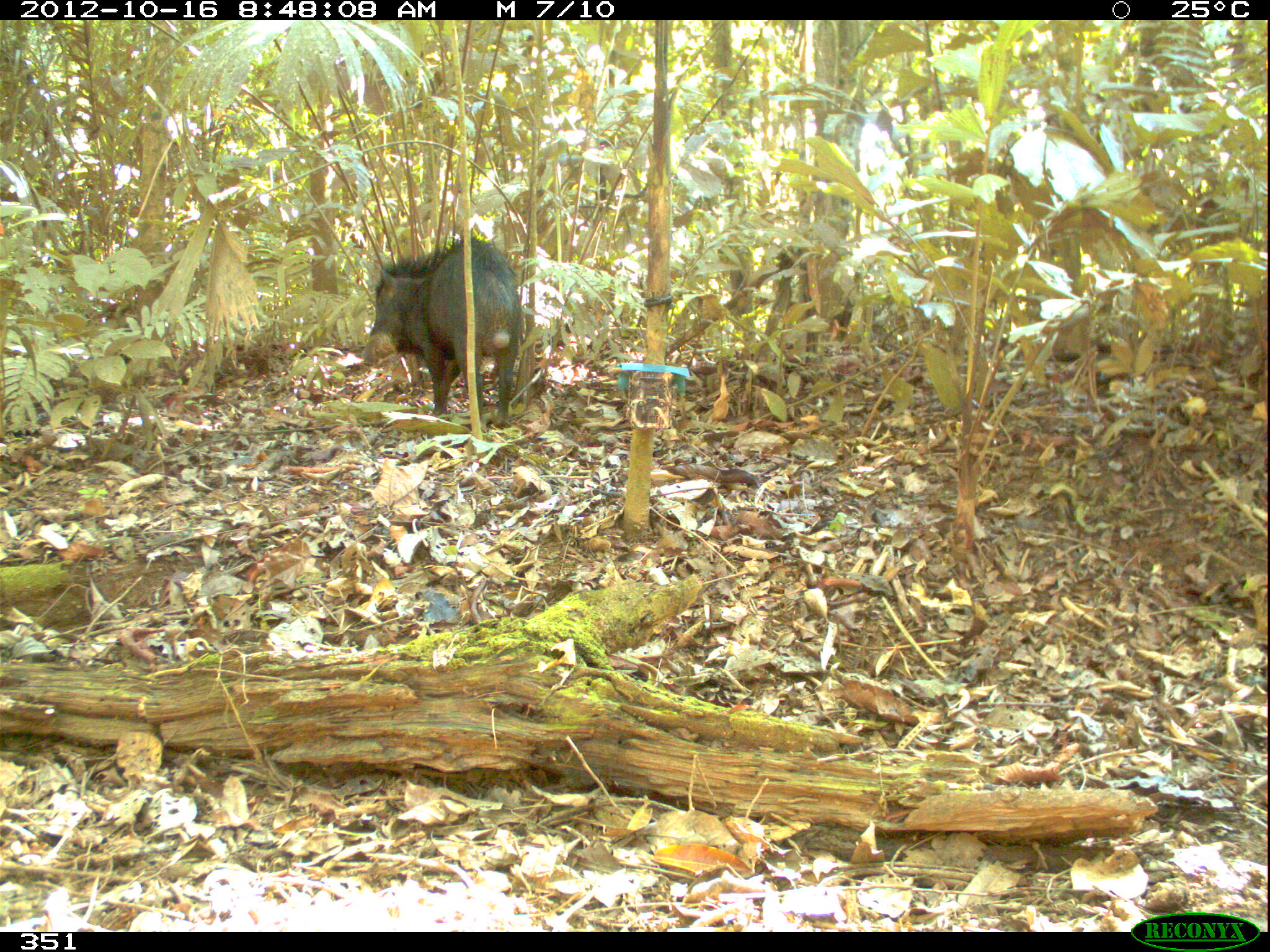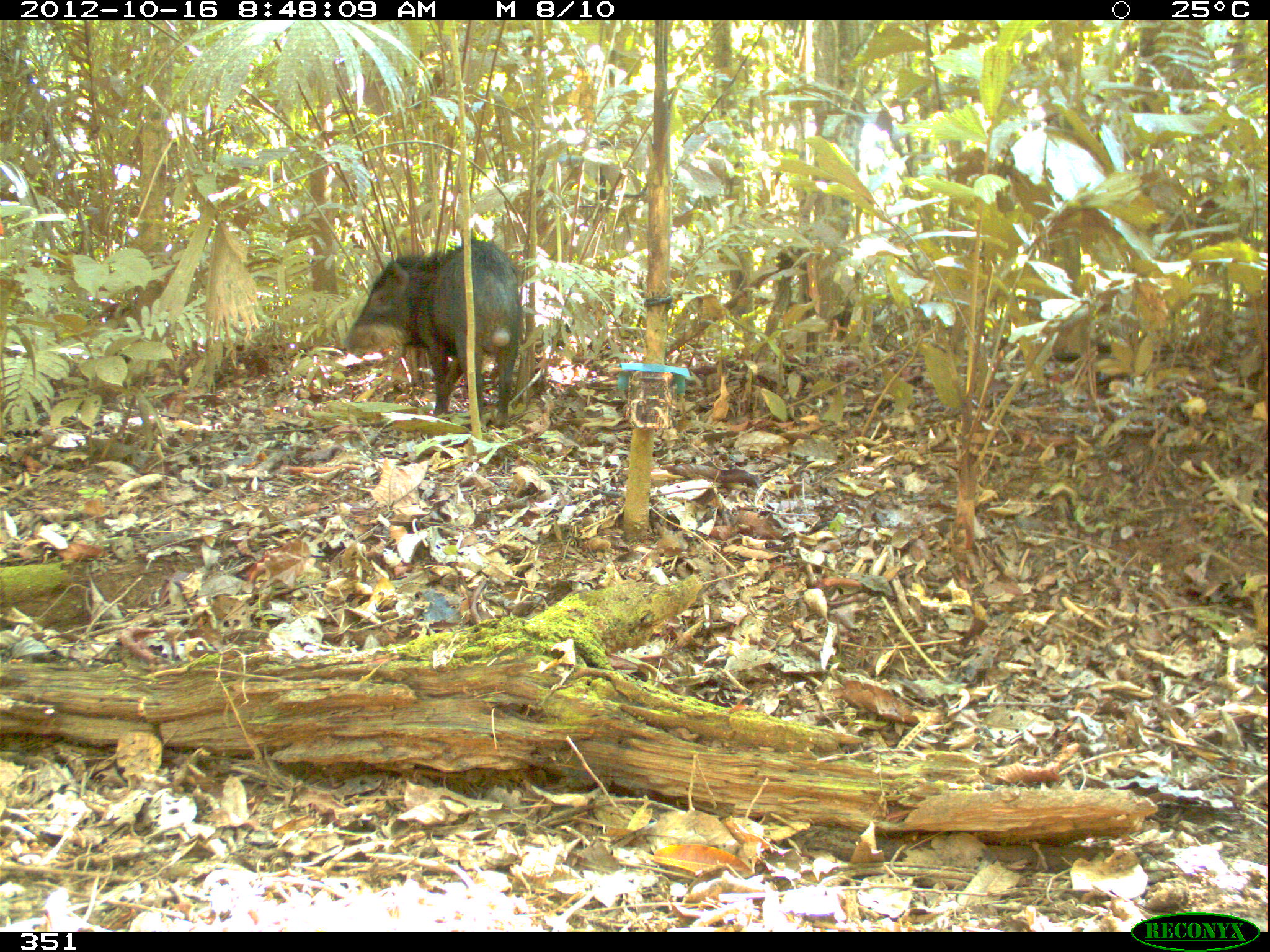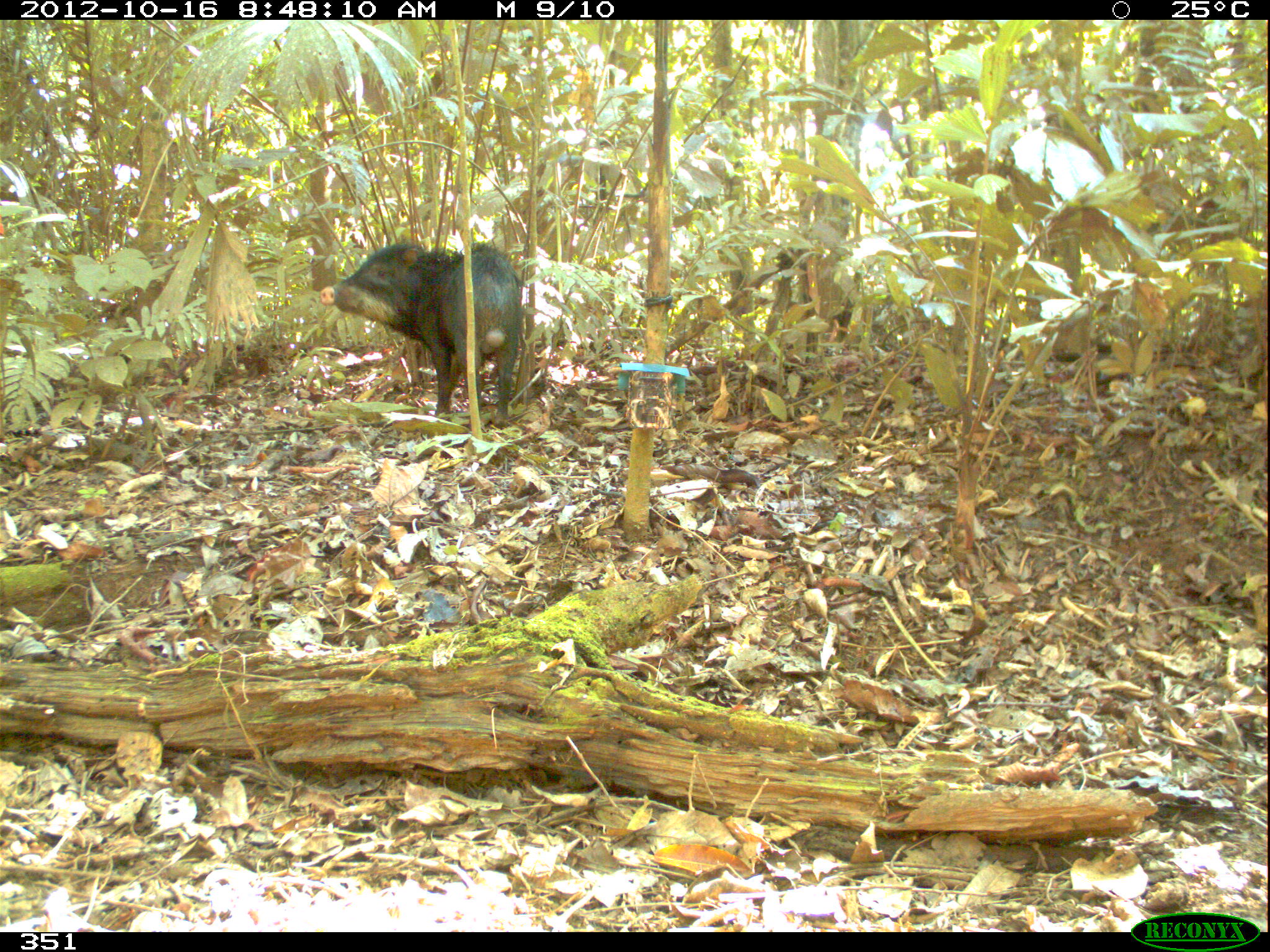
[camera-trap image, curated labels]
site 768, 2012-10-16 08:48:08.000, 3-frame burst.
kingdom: Animalia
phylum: Chordata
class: Mammalia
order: Artiodactyla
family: Tayassuidae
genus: Tayassu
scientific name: Tayassu pecari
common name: white-lipped peccary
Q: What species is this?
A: Tayassu pecari (white-lipped peccary).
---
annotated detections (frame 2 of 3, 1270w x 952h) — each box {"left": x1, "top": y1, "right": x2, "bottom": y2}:
tayassu pecari: {"left": 341, "top": 239, "right": 522, "bottom": 425}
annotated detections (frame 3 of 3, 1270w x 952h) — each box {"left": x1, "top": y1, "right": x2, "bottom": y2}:
tayassu pecari: {"left": 318, "top": 242, "right": 523, "bottom": 425}